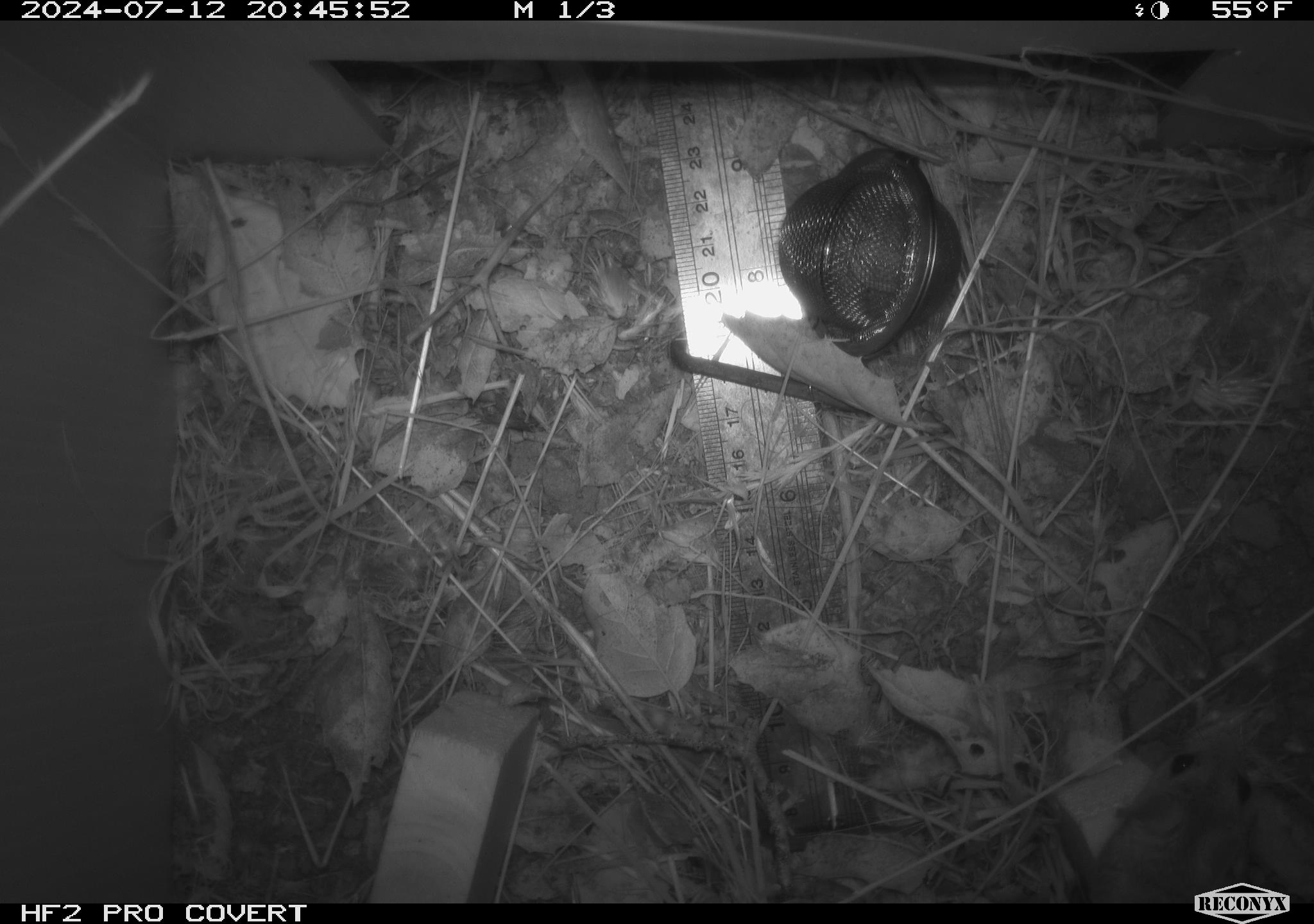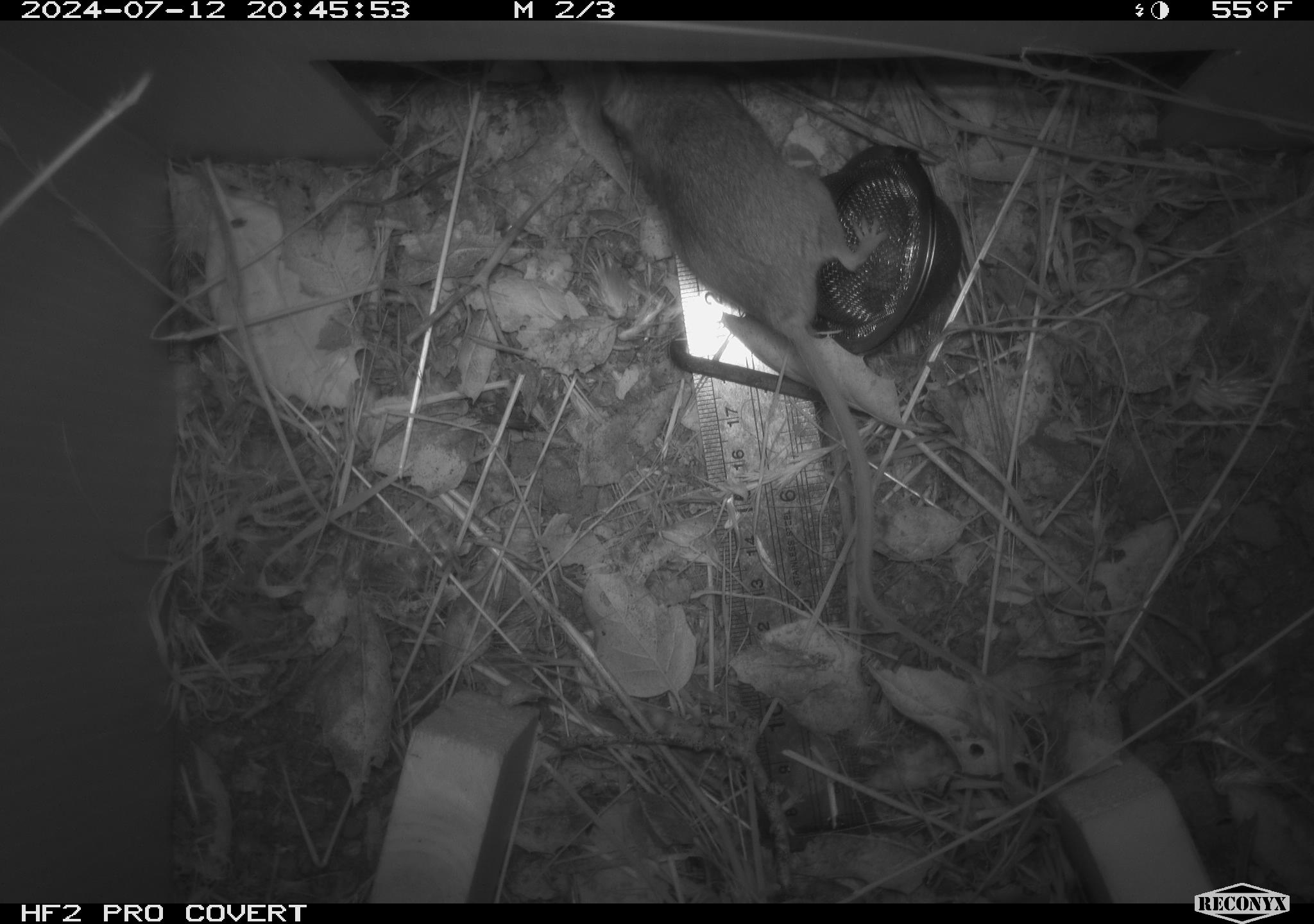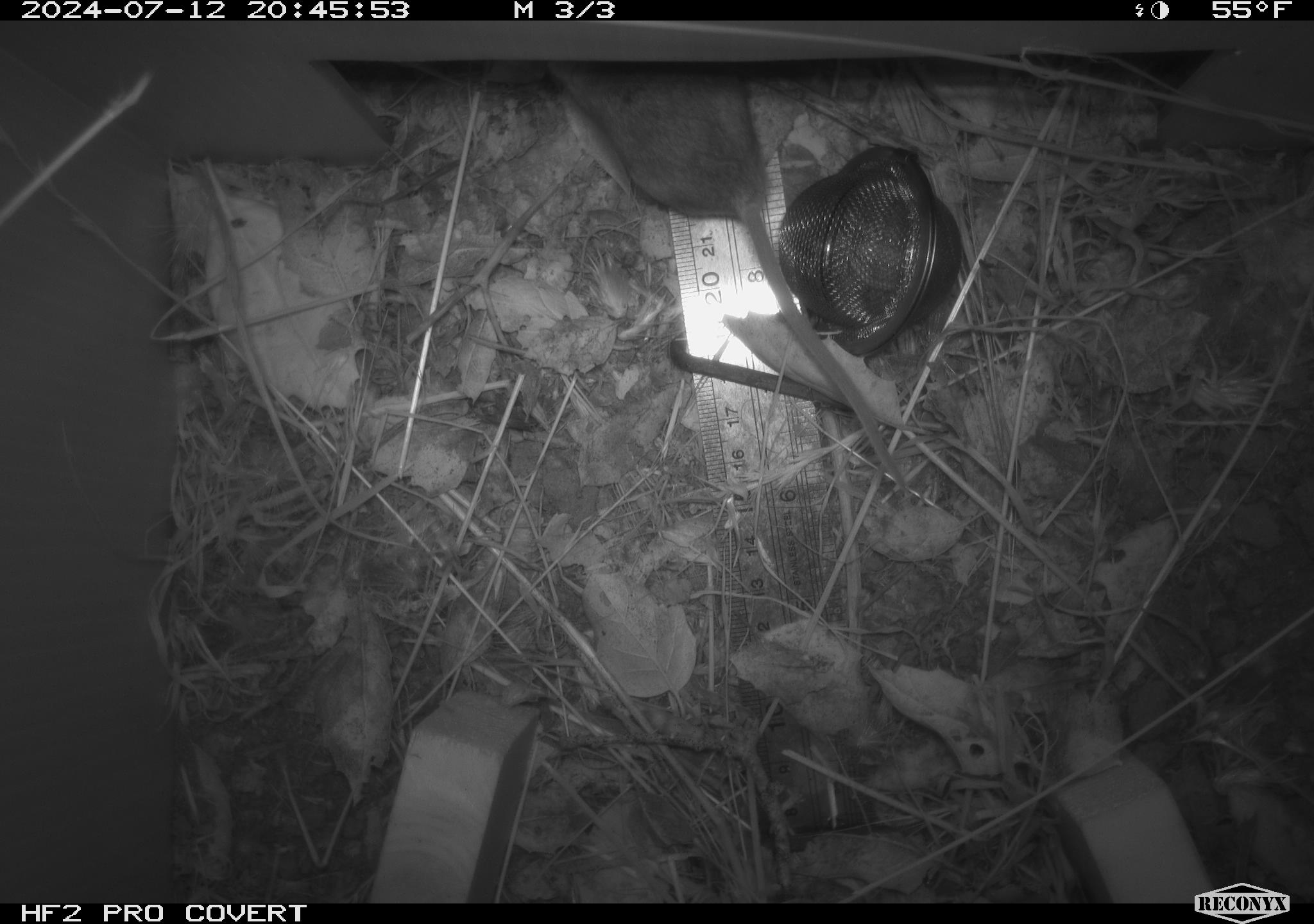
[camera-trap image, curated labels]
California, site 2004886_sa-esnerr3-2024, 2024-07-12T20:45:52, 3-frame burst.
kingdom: Animalia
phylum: Chordata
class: Mammalia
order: Rodentia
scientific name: Rodentia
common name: rodent